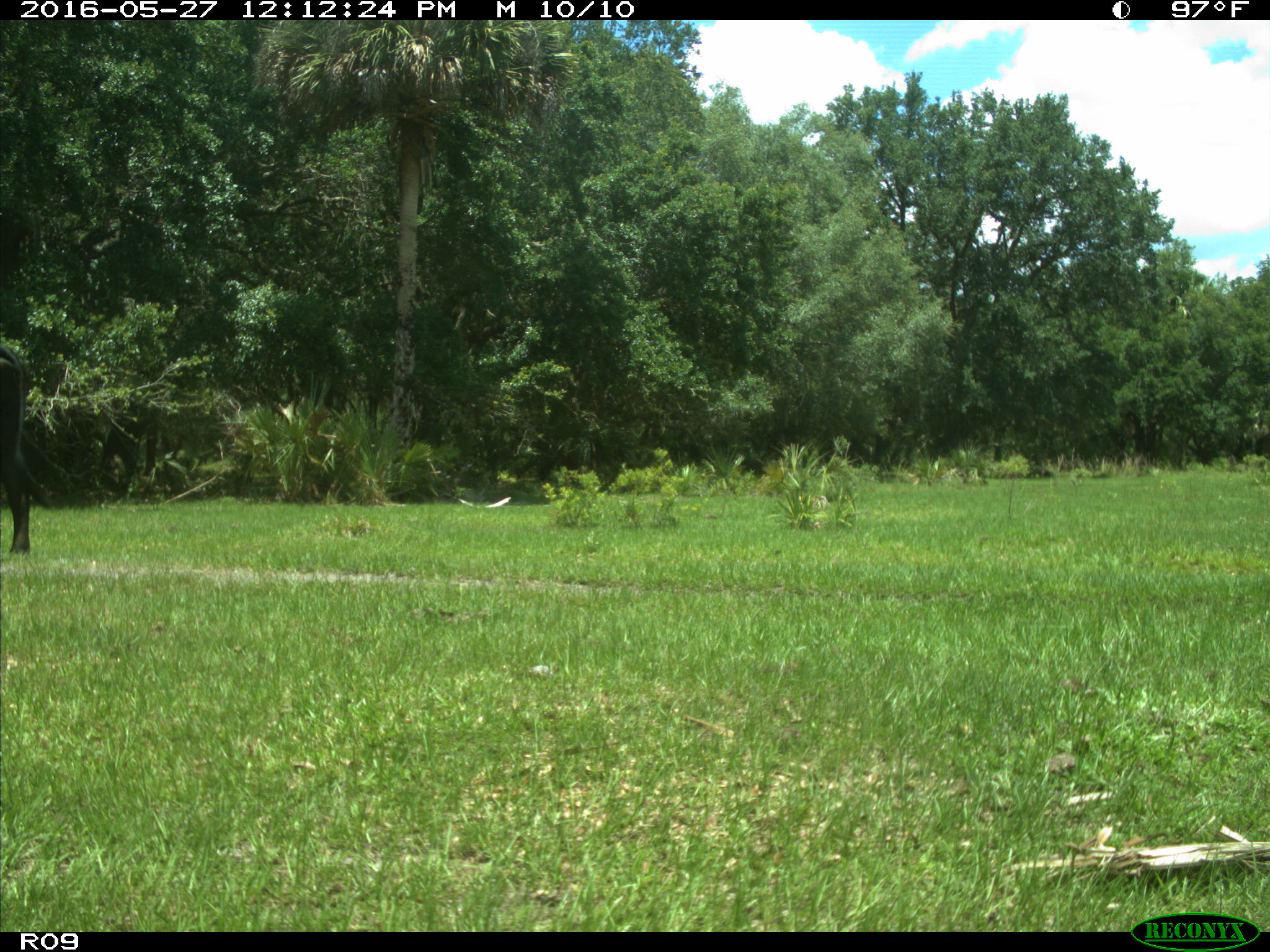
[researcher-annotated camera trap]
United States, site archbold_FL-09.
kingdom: Animalia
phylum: Chordata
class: Mammalia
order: Artiodactyla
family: Bovidae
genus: Bos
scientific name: Bos taurus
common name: domestic cow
Bos taurus (domestic cow).